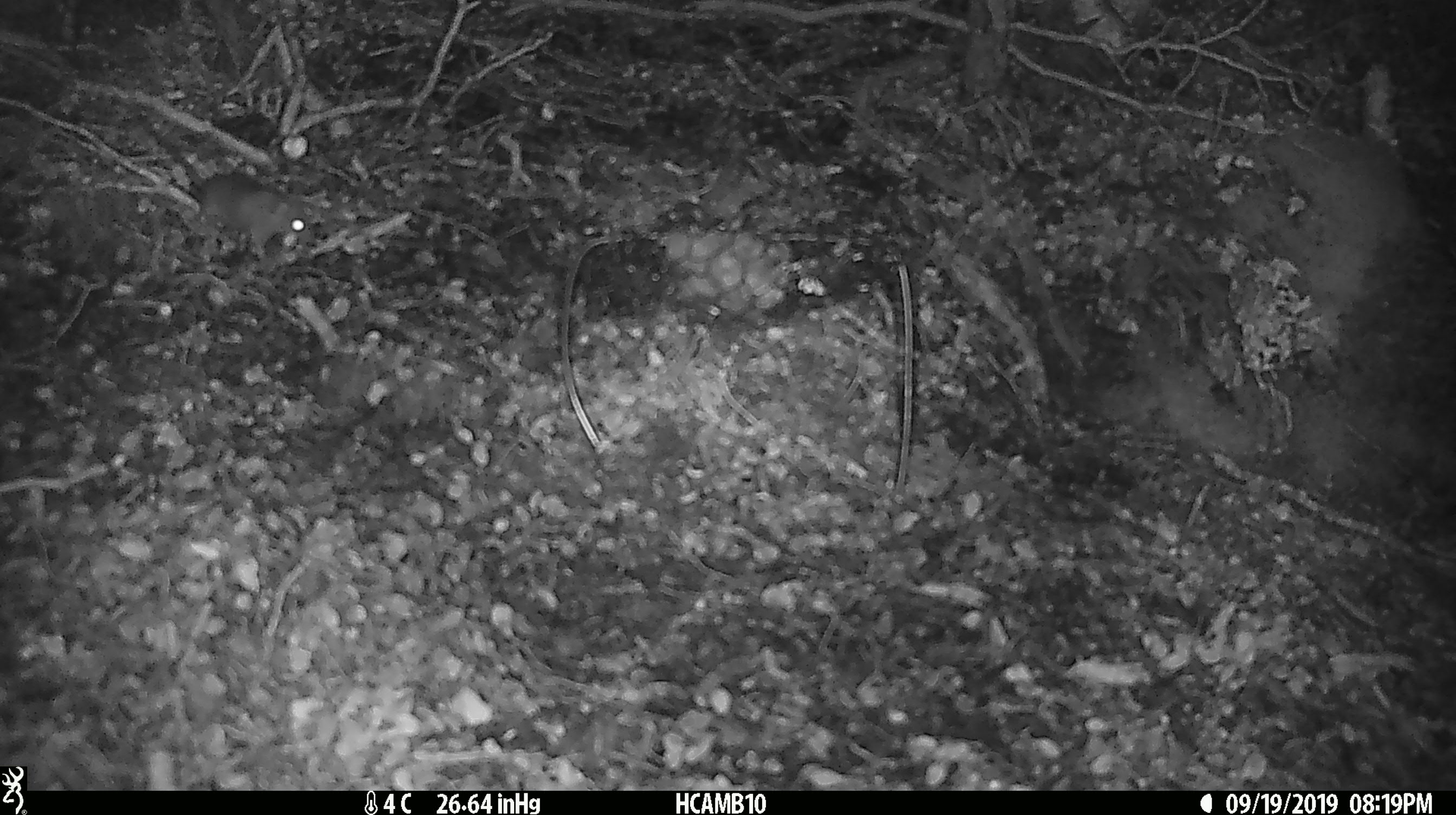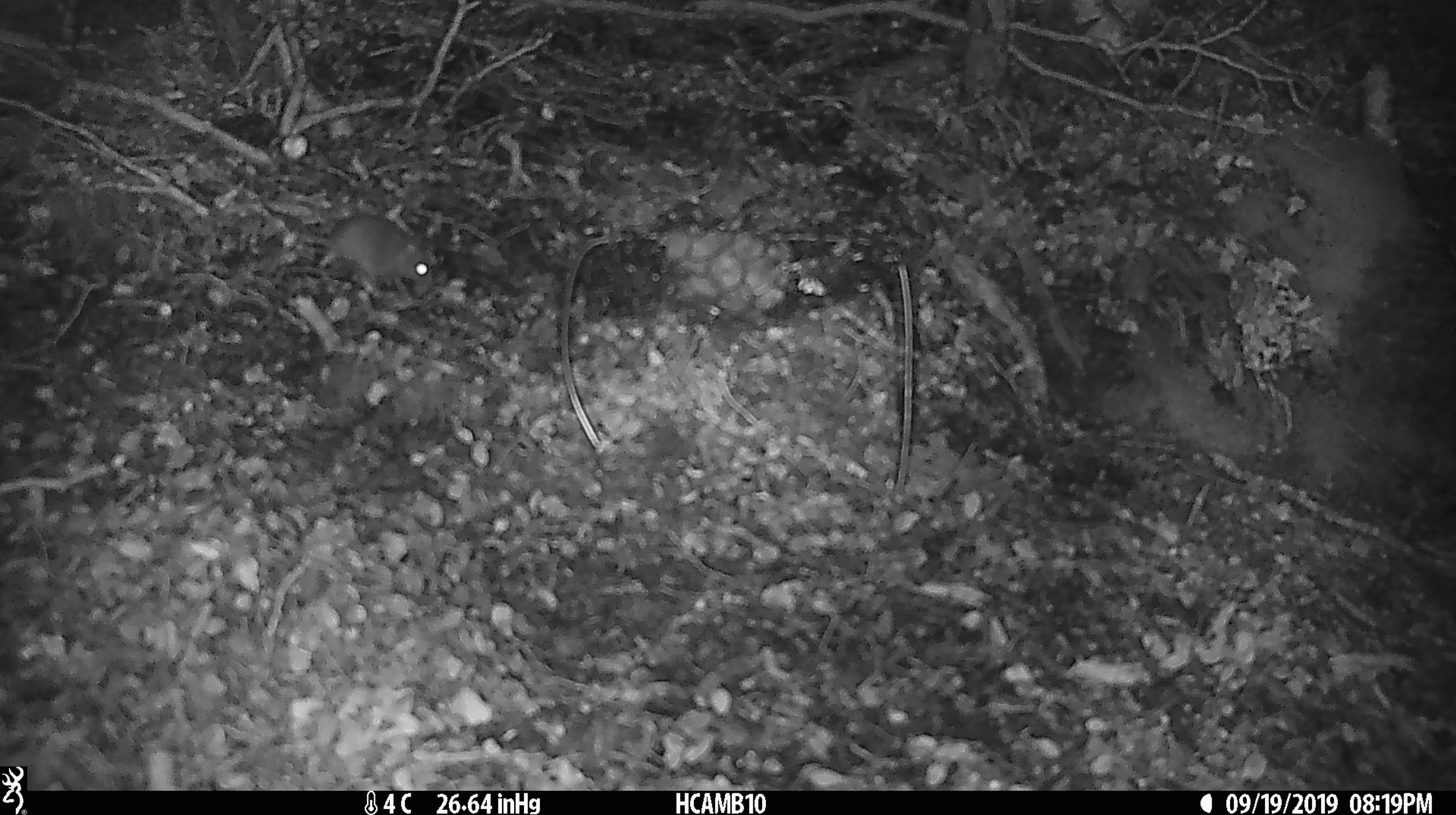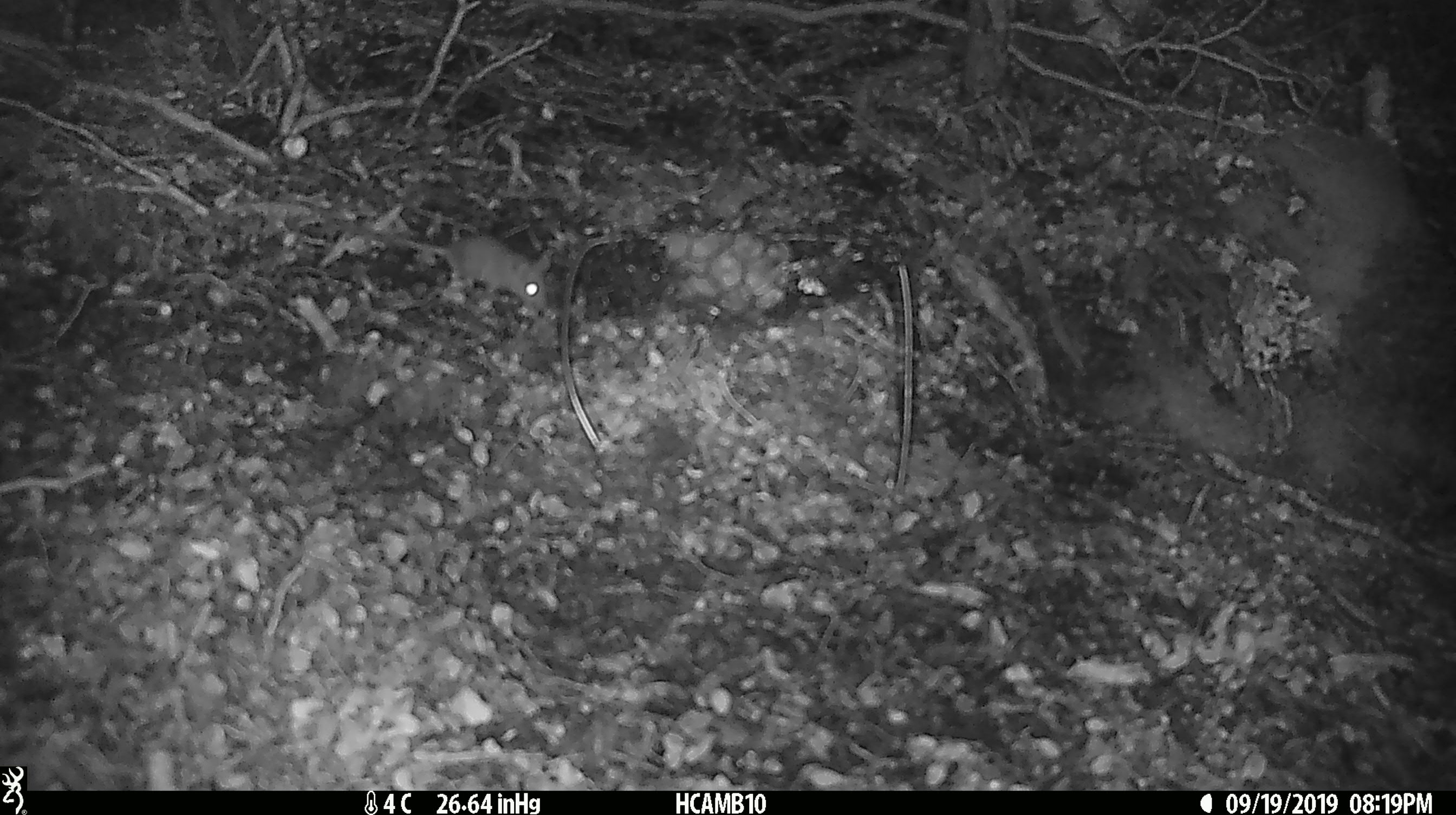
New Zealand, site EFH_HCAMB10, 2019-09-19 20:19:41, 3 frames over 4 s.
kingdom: Animalia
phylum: Chordata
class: Mammalia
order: Rodentia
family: Muridae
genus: Mus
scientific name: Mus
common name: mouse